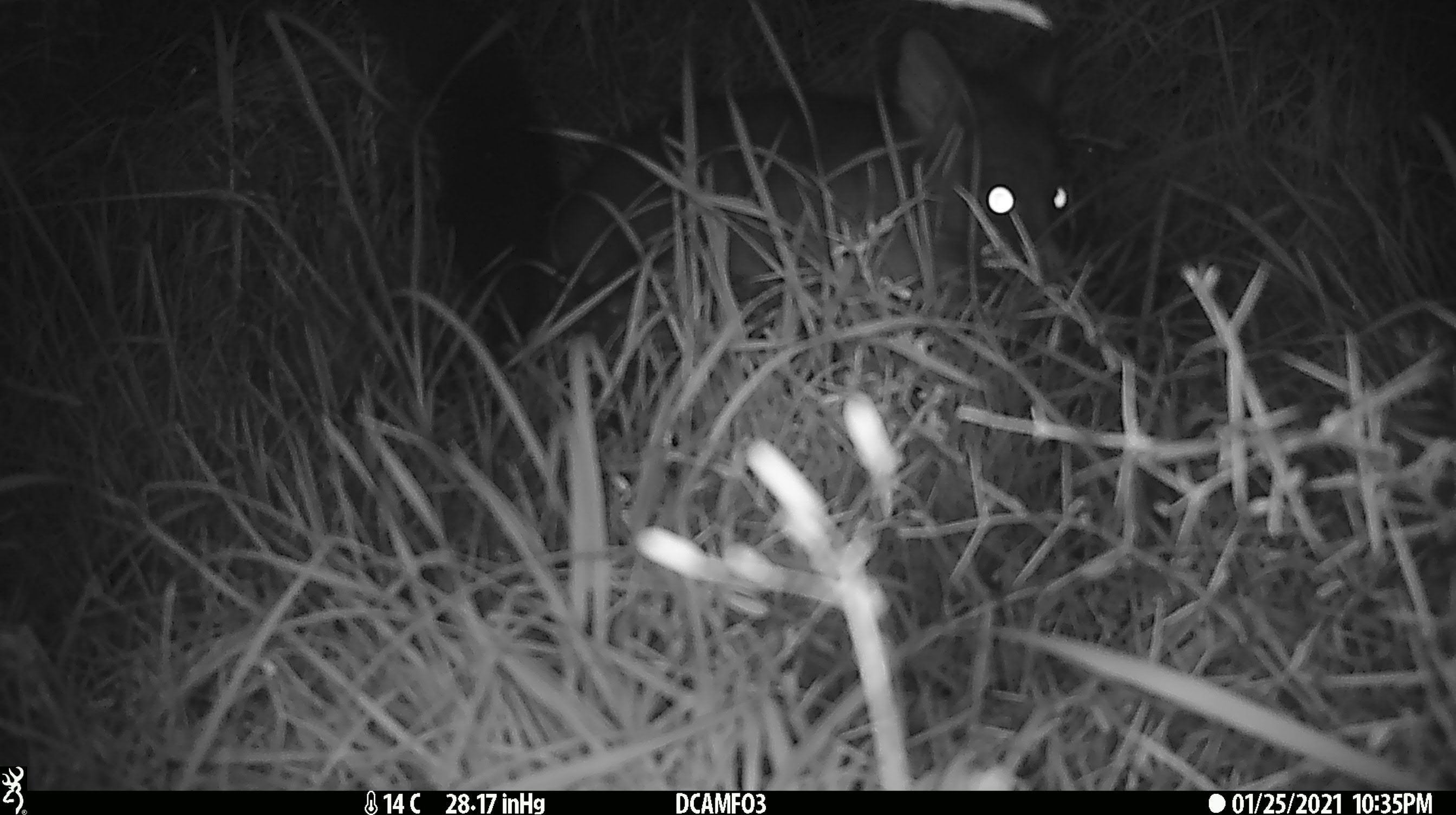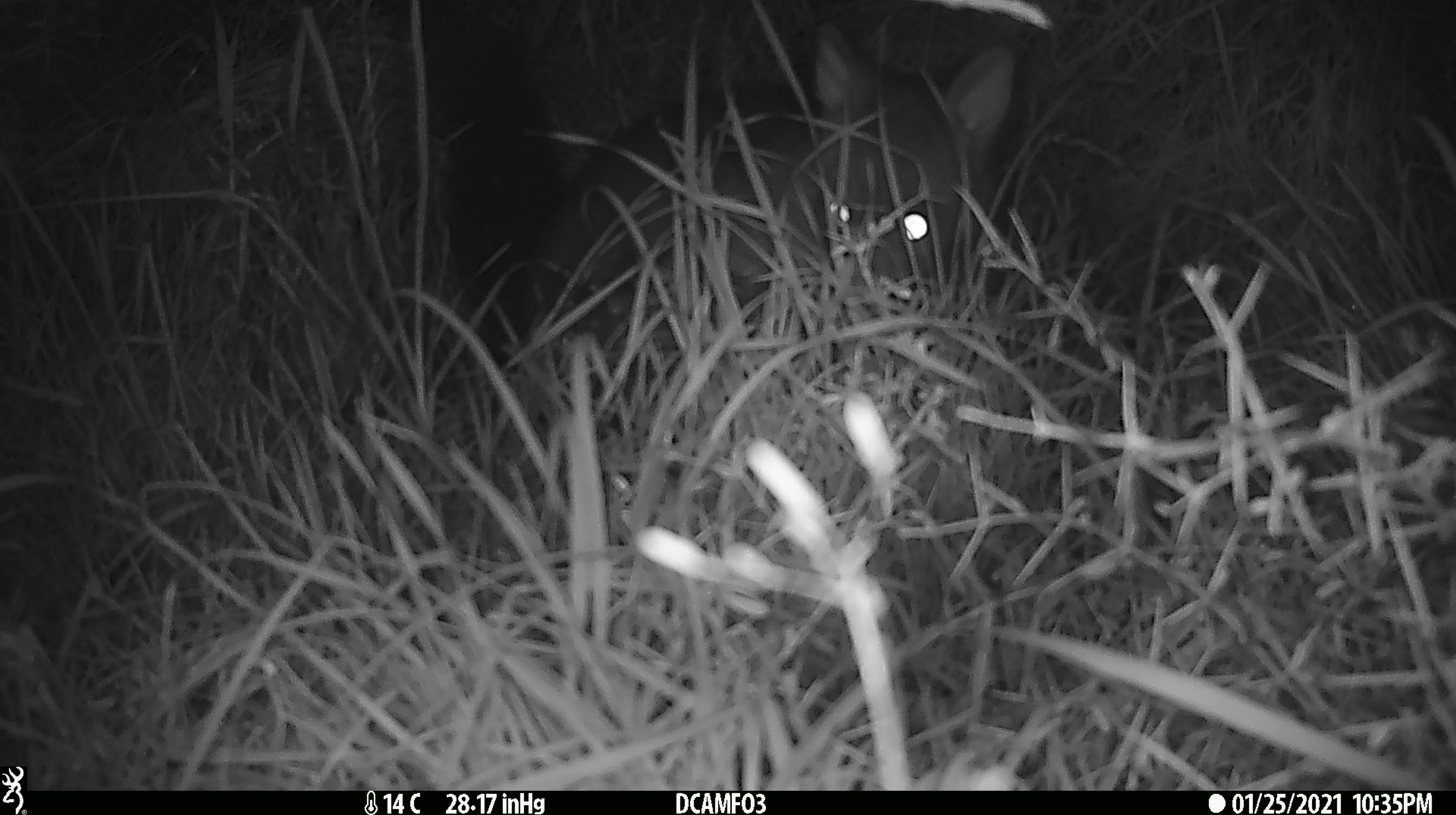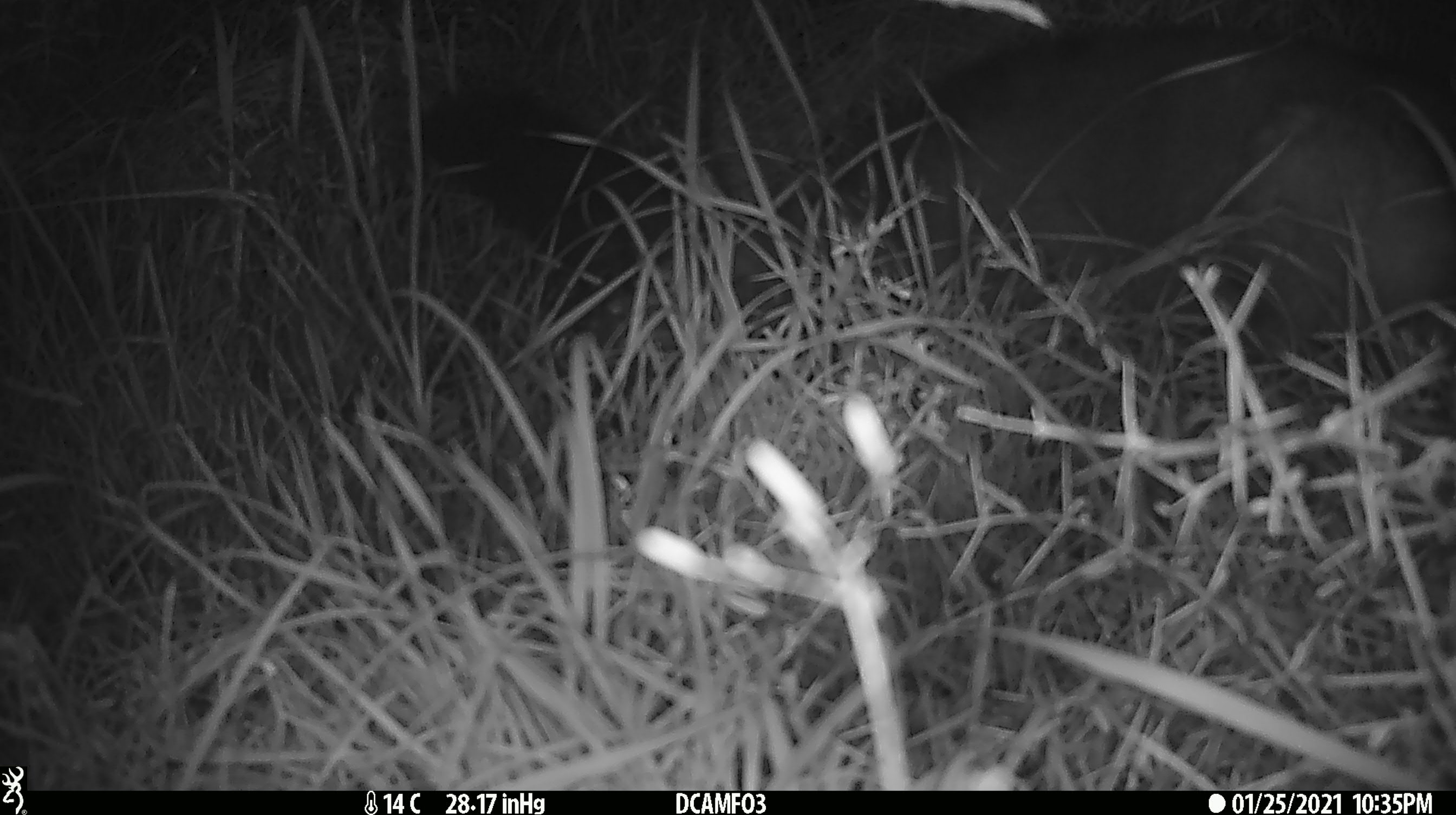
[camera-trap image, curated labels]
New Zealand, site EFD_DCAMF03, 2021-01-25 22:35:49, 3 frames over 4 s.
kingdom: Animalia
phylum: Chordata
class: Mammalia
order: Diprotodontia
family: Phalangeridae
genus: Trichosurus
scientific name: Trichosurus vulpecula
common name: common brushtail possum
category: possum